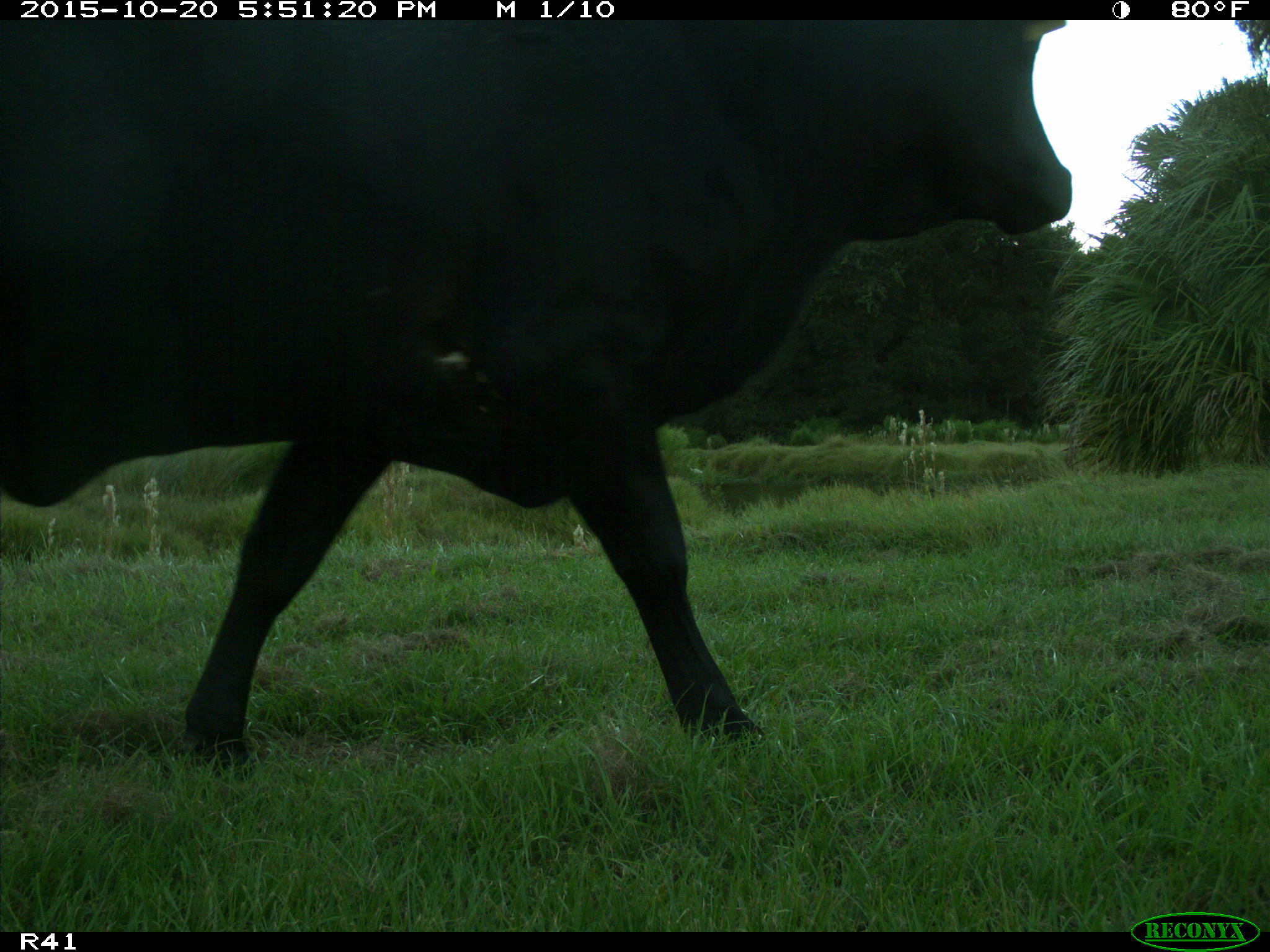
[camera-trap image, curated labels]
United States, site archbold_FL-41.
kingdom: Animalia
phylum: Chordata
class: Mammalia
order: Artiodactyla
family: Bovidae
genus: Bos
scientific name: Bos taurus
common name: domestic cow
Bos taurus (domestic cow).